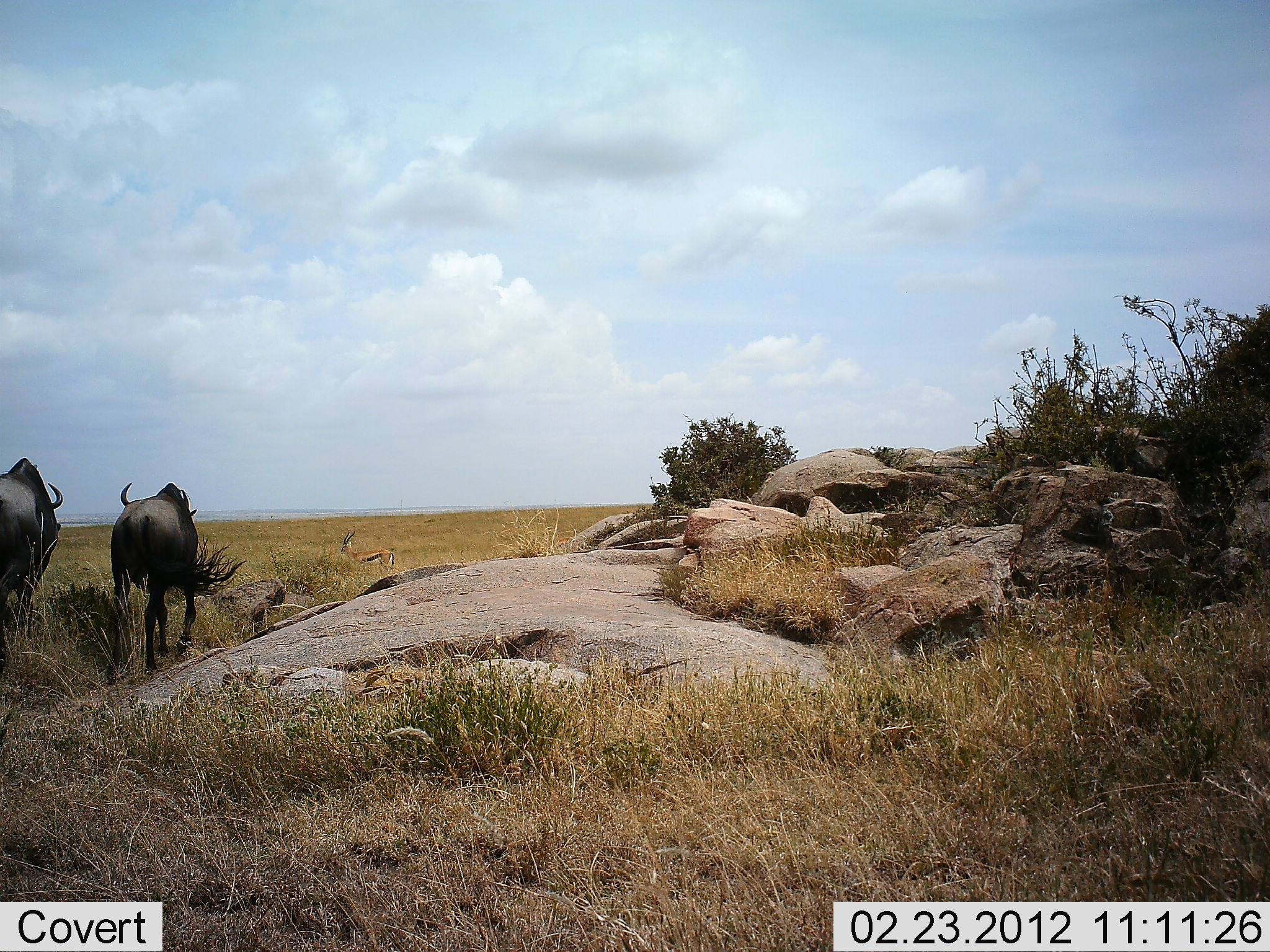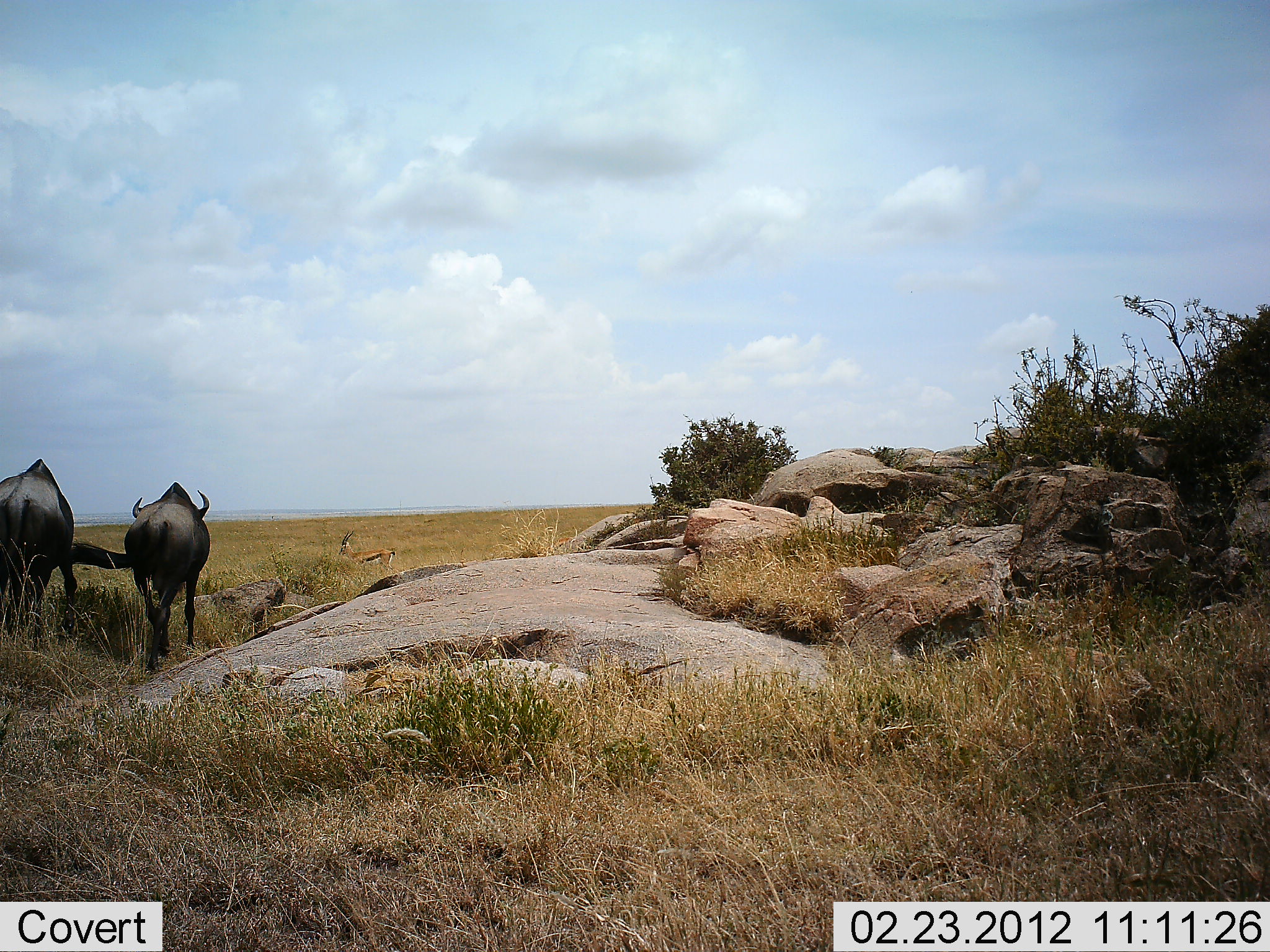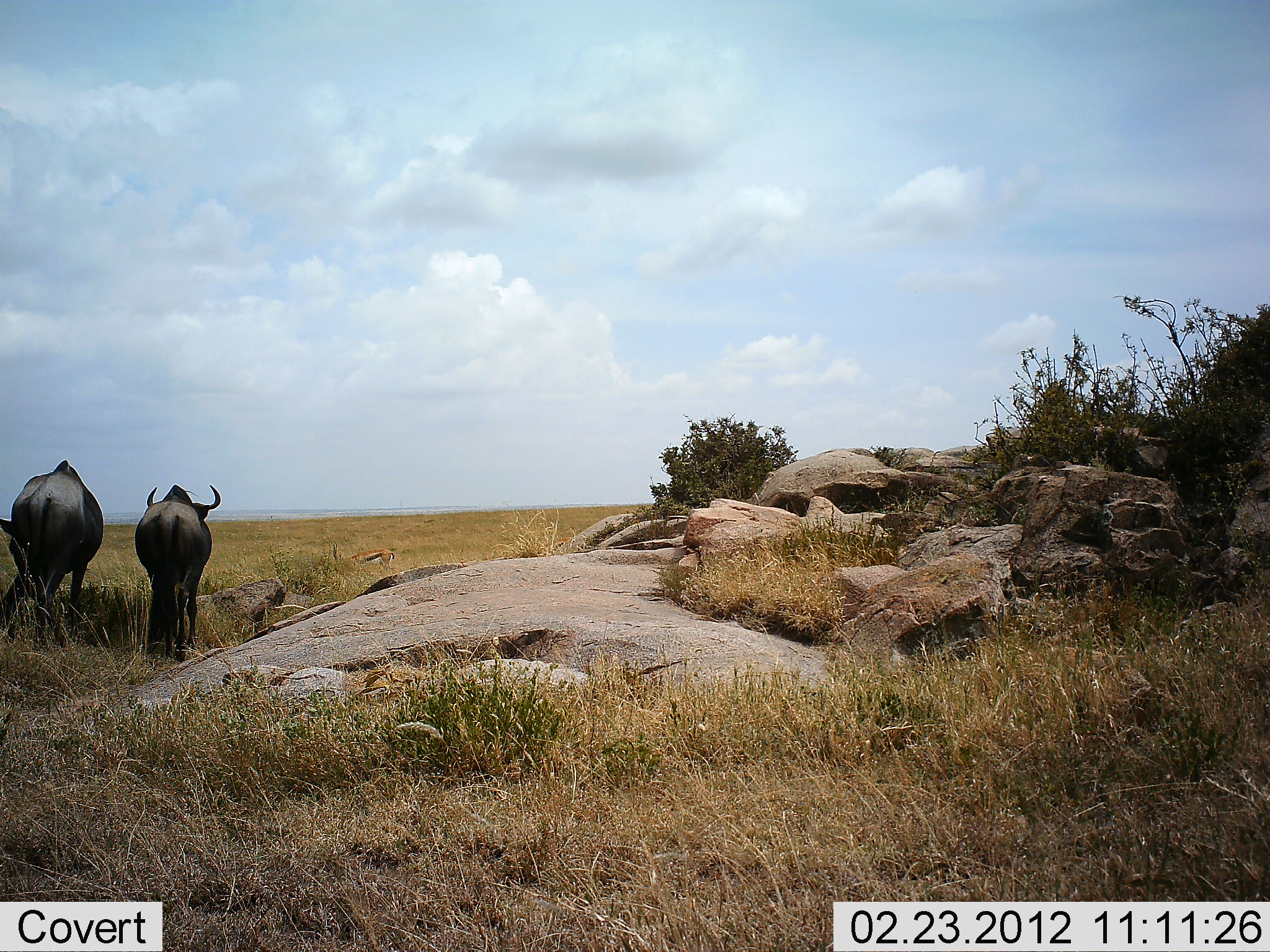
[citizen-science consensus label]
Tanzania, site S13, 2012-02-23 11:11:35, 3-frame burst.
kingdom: Animalia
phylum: Chordata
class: Mammalia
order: Artiodactyla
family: Bovidae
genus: Connochaetes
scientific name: Connochaetes taurinus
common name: blue wildebeest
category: wildebeest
Wildebeest (blue wildebeest) (Connochaetes taurinus), count 2. Behavior (volunteer vote fractions): standing 21%, resting 0%, moving 75%, interacting 0%. Young present (vote fraction): 4%. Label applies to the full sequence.